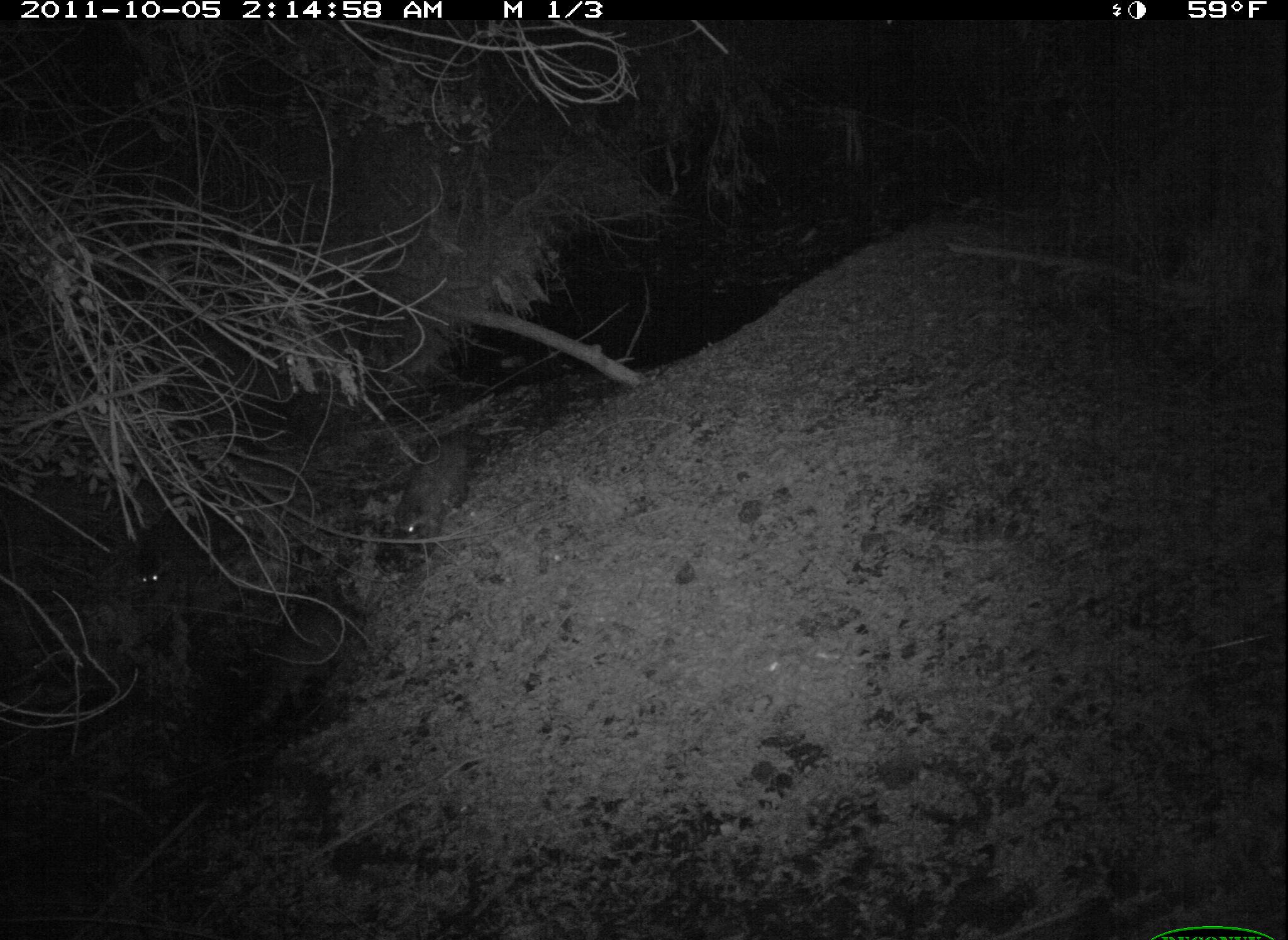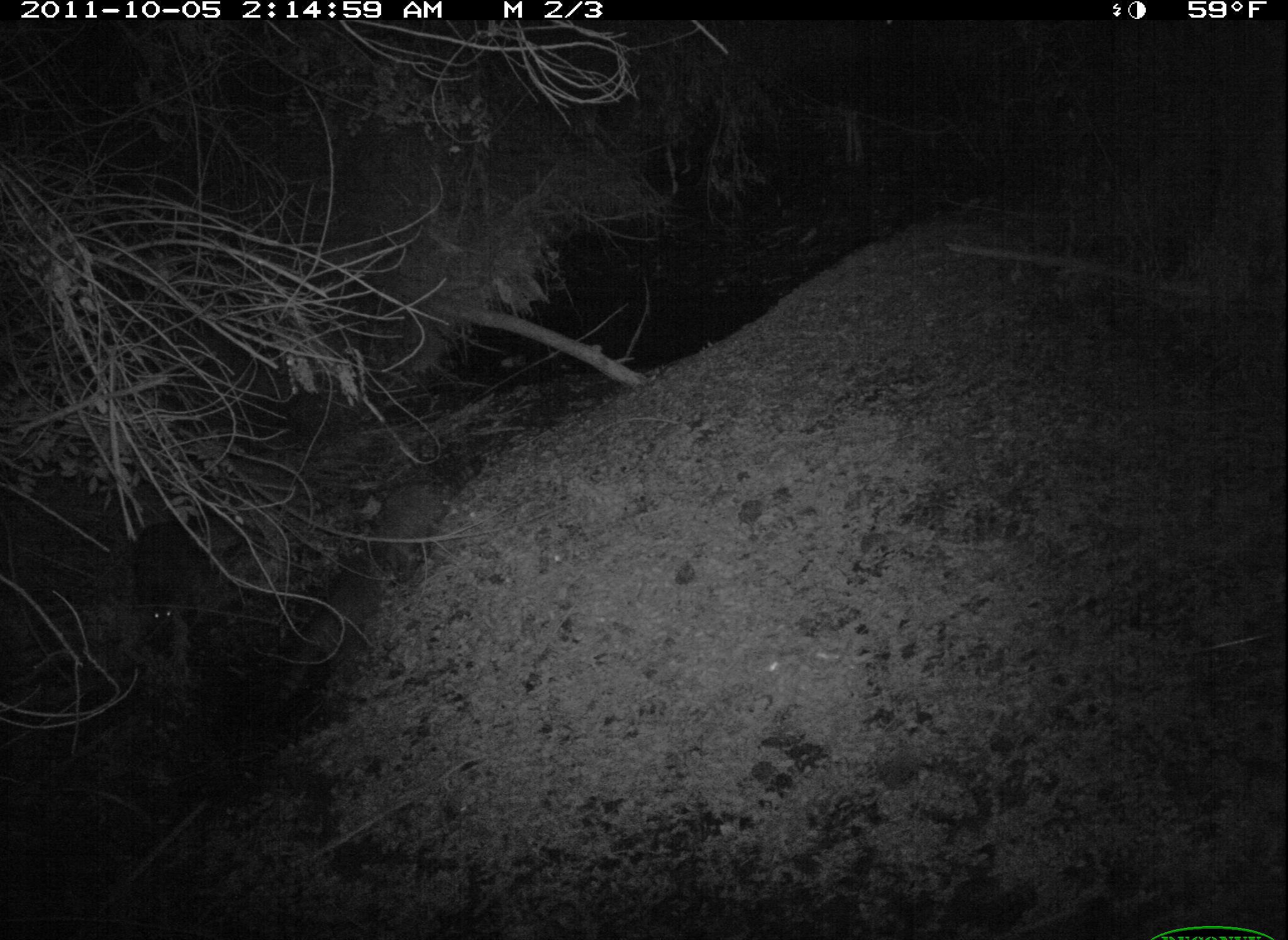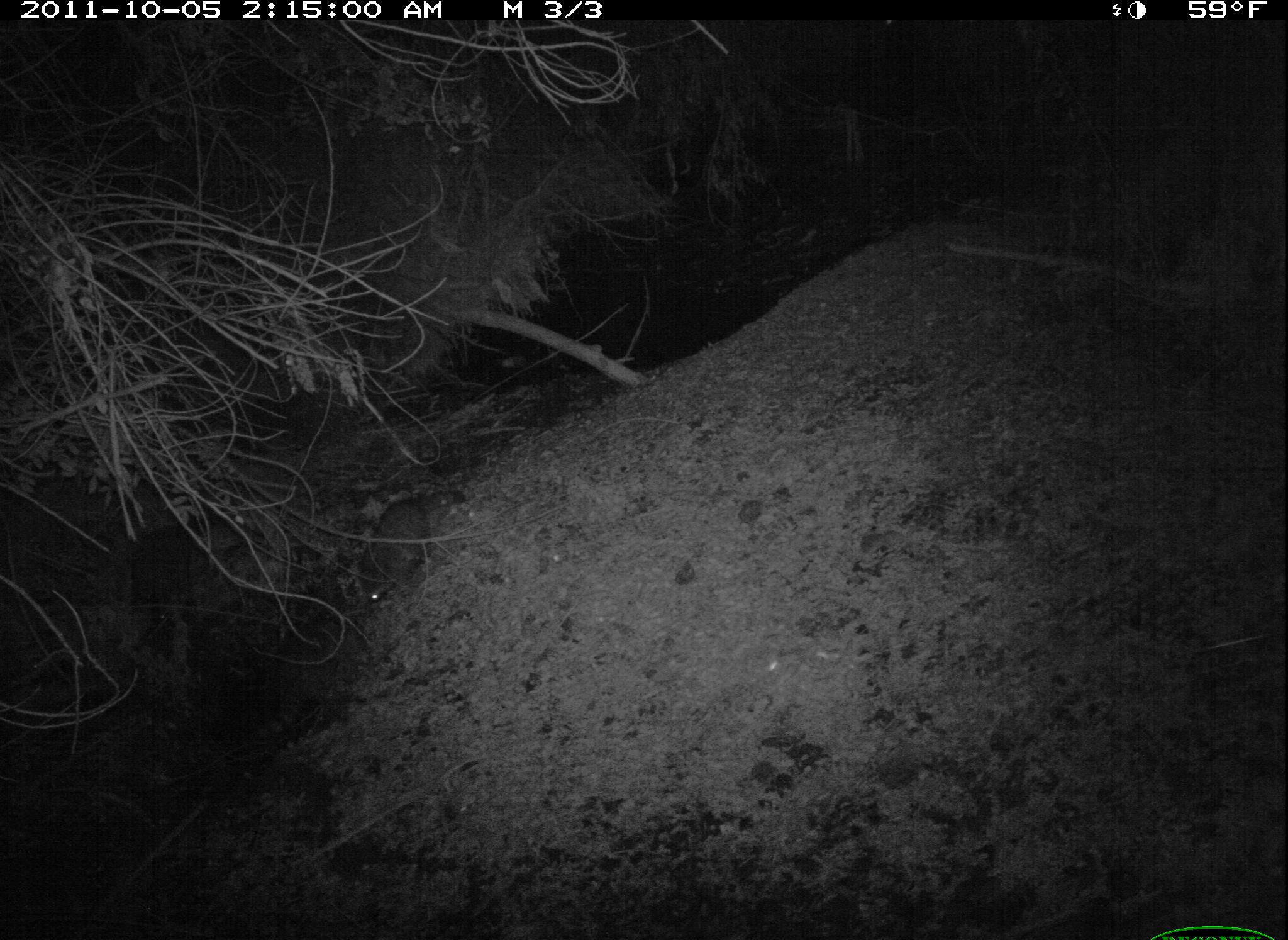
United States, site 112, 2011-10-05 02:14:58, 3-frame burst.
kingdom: Animalia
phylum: Chordata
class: Mammalia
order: Carnivora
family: Procyonidae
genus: Procyon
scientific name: Procyon lotor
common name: raccoon